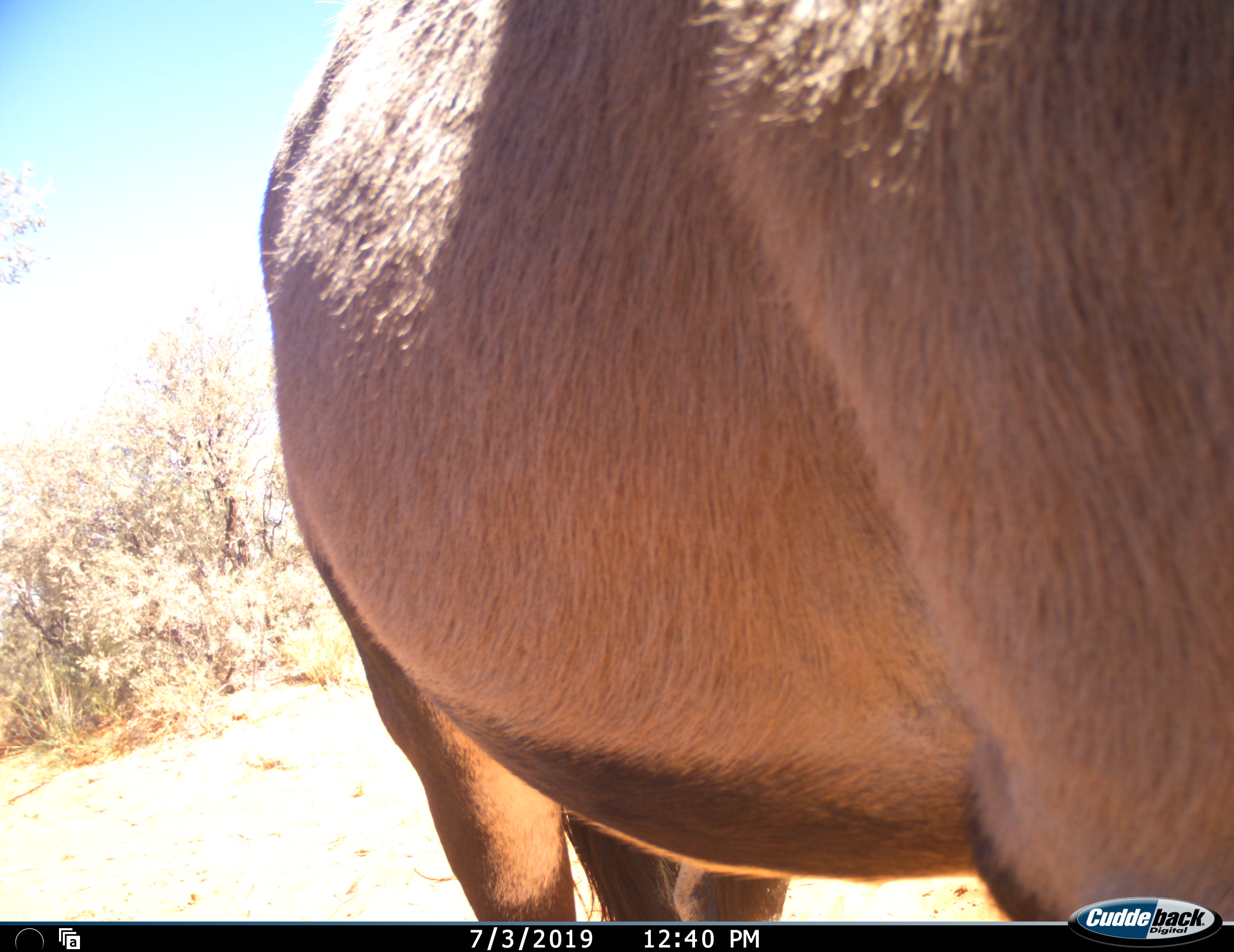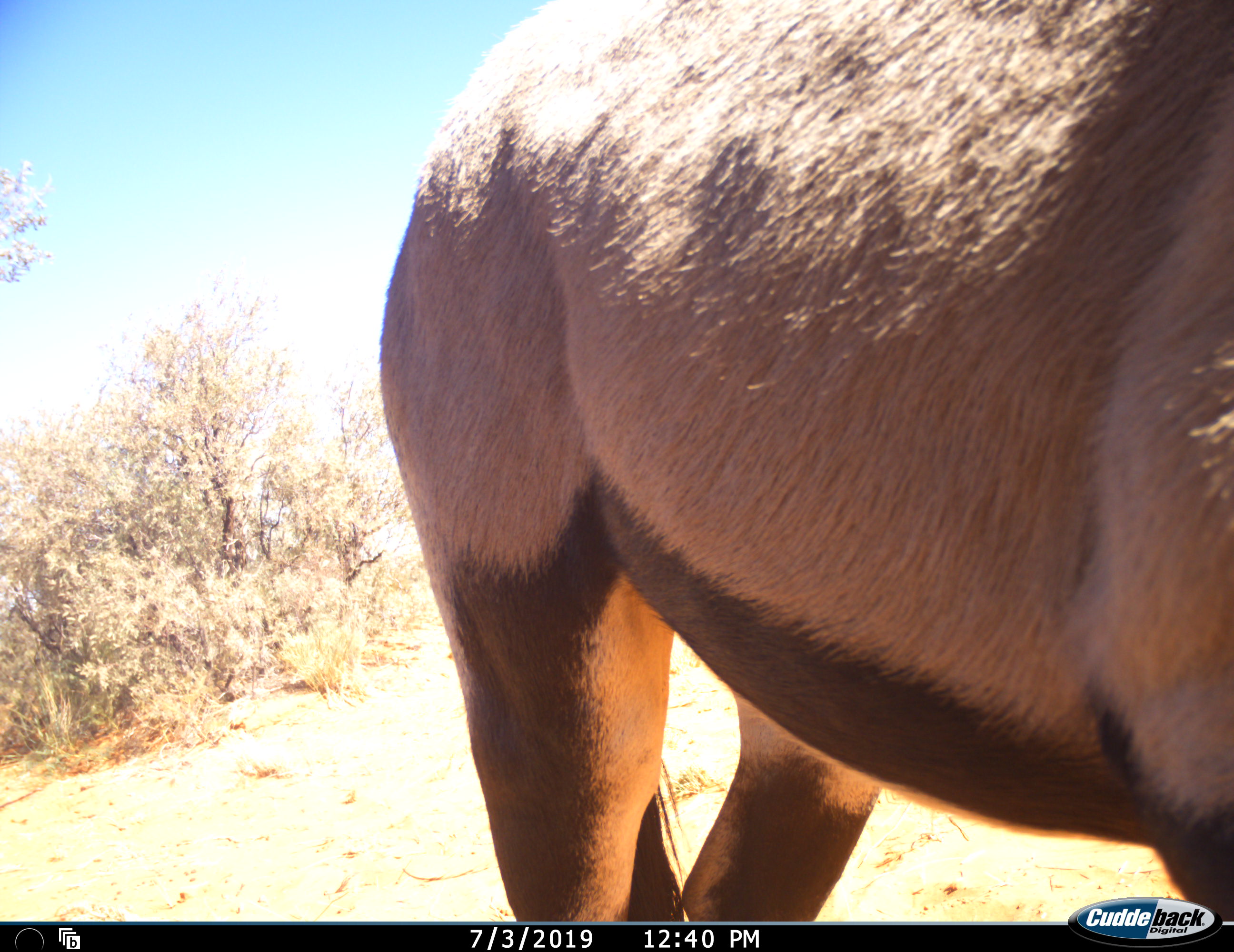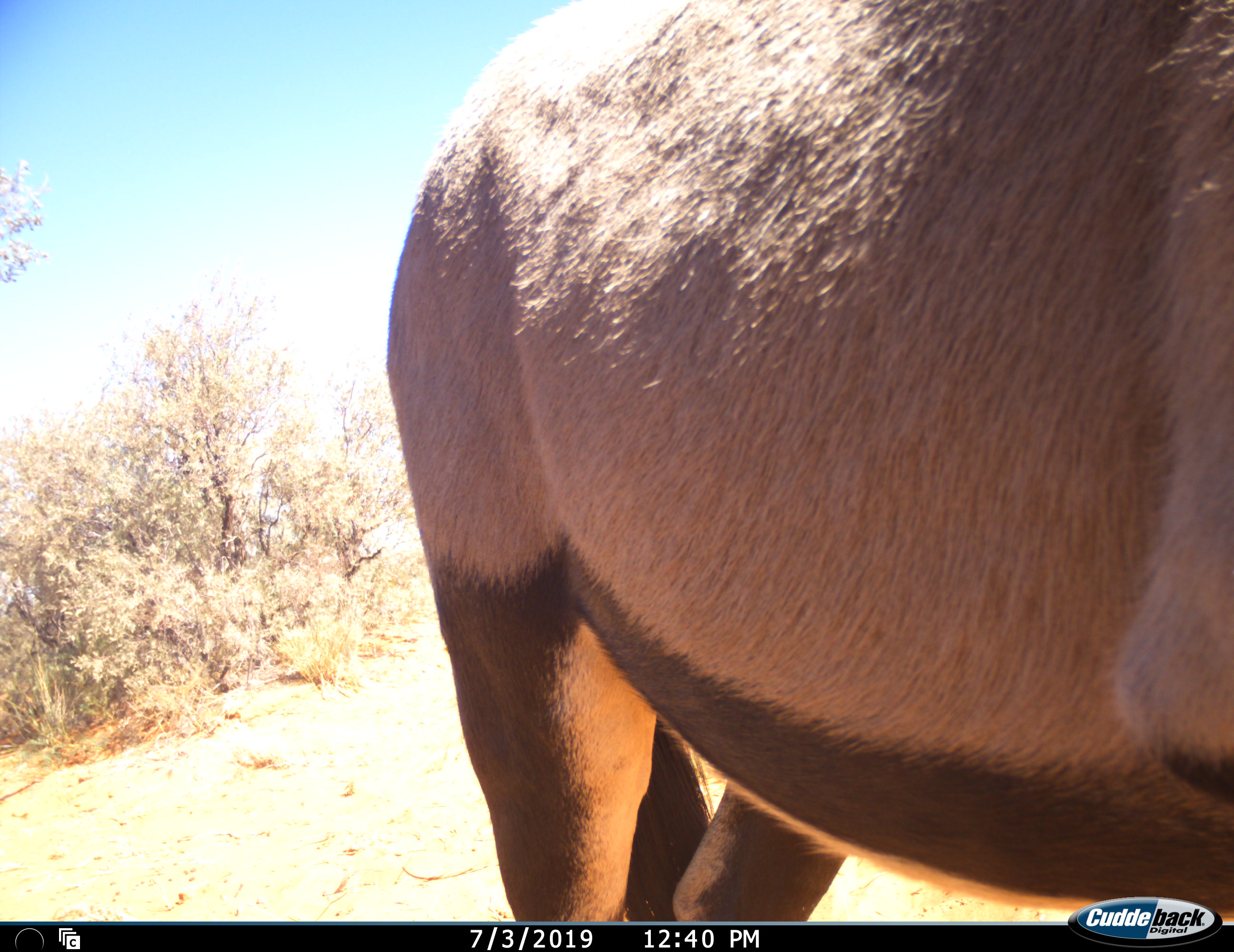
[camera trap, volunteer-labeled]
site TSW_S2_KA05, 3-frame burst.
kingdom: Animalia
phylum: Chordata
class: Mammalia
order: Artiodactyla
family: Bovidae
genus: Oryx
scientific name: Oryx gazella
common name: gemsbok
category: oryx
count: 1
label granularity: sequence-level